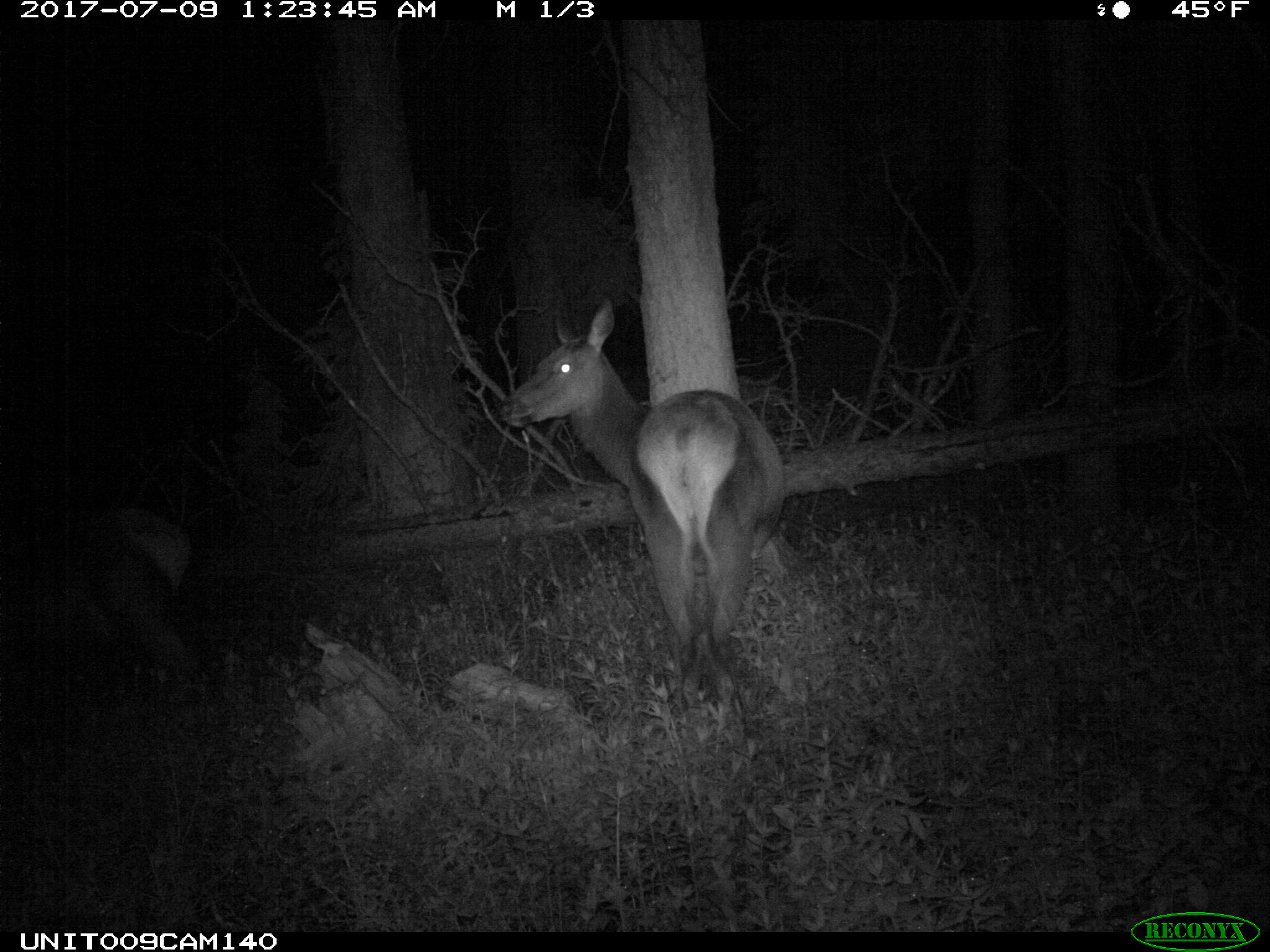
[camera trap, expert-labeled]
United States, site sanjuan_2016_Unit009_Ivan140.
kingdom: Animalia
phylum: Chordata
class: Mammalia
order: Artiodactyla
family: Cervidae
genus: Cervus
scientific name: Cervus elaphus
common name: red deer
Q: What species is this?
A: Cervus elaphus (red deer).